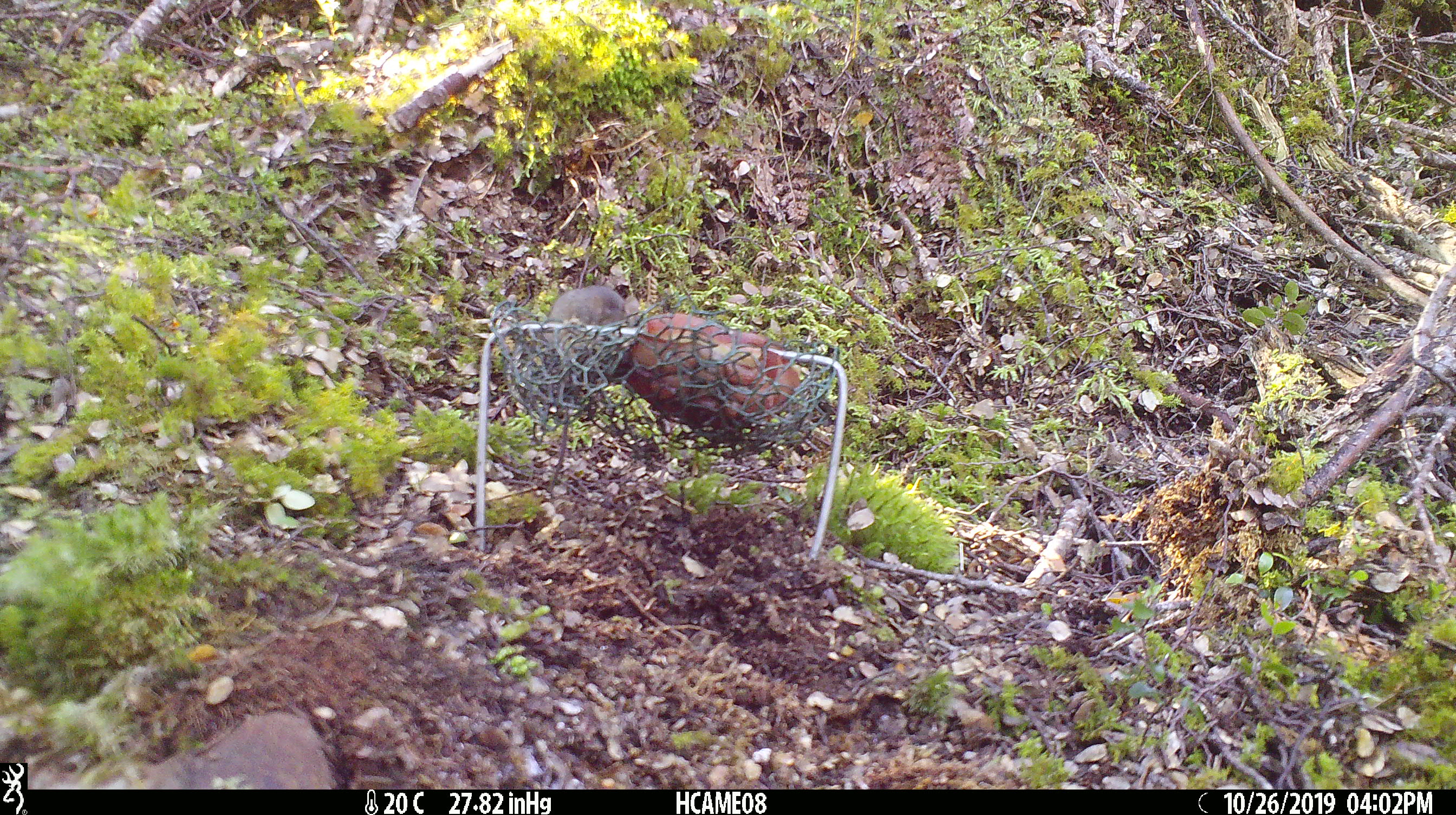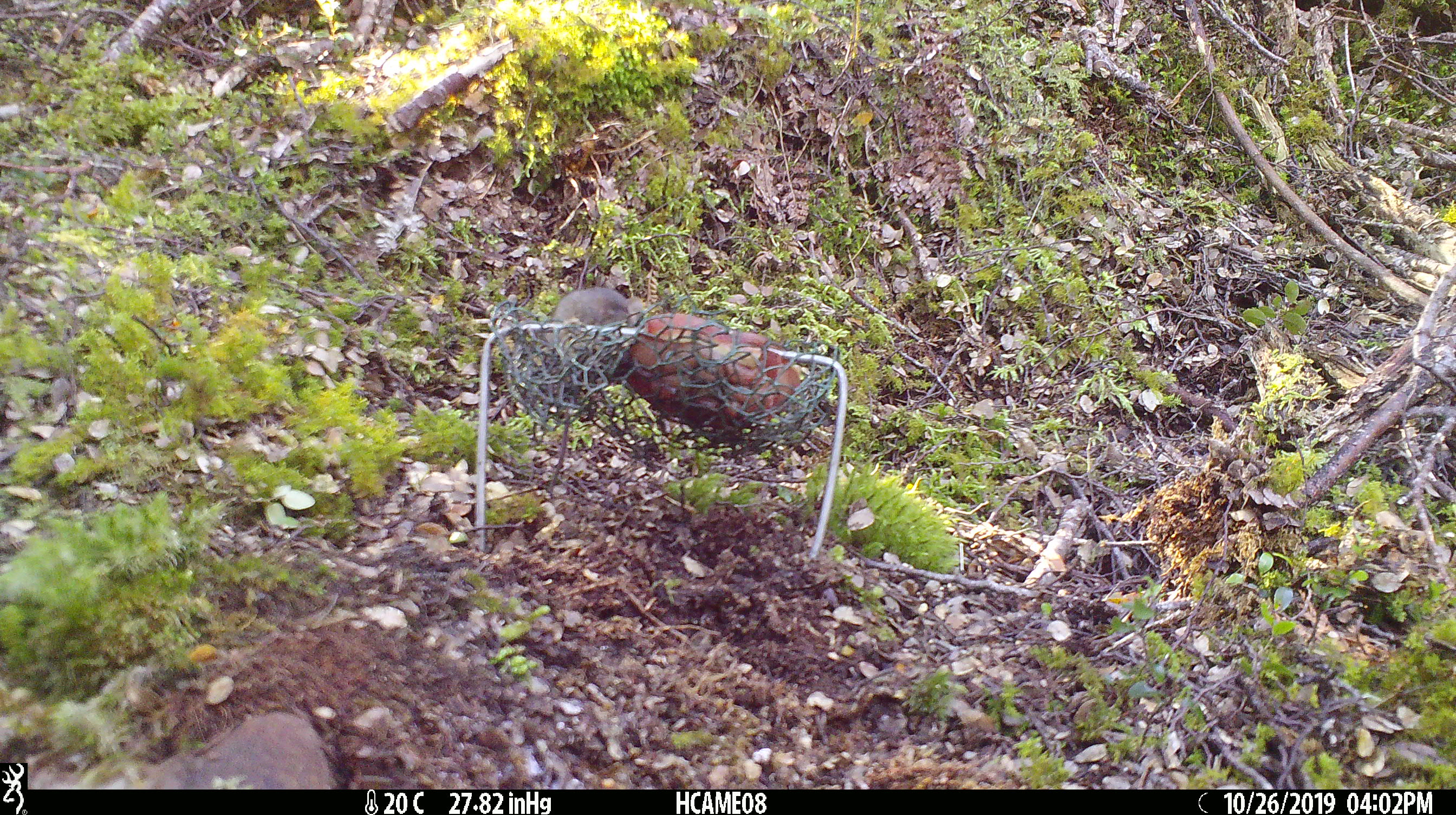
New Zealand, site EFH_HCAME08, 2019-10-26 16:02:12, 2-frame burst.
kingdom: Animalia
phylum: Chordata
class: Mammalia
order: Rodentia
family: Muridae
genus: Mus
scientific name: Mus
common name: mouse